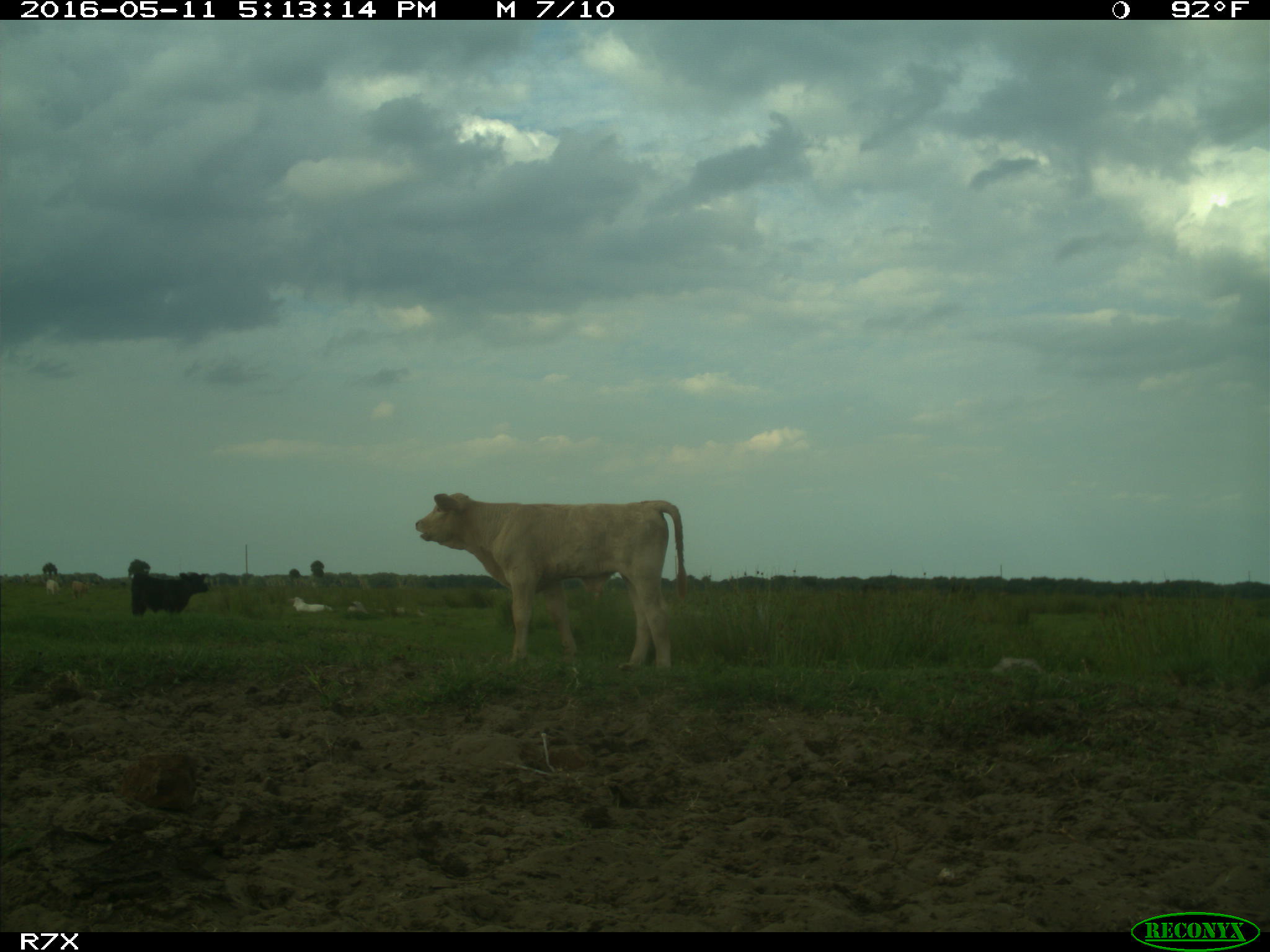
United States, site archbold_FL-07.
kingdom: Animalia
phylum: Chordata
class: Mammalia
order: Artiodactyla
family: Bovidae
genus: Bos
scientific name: Bos taurus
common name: domestic cow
Bos taurus (domestic cow).